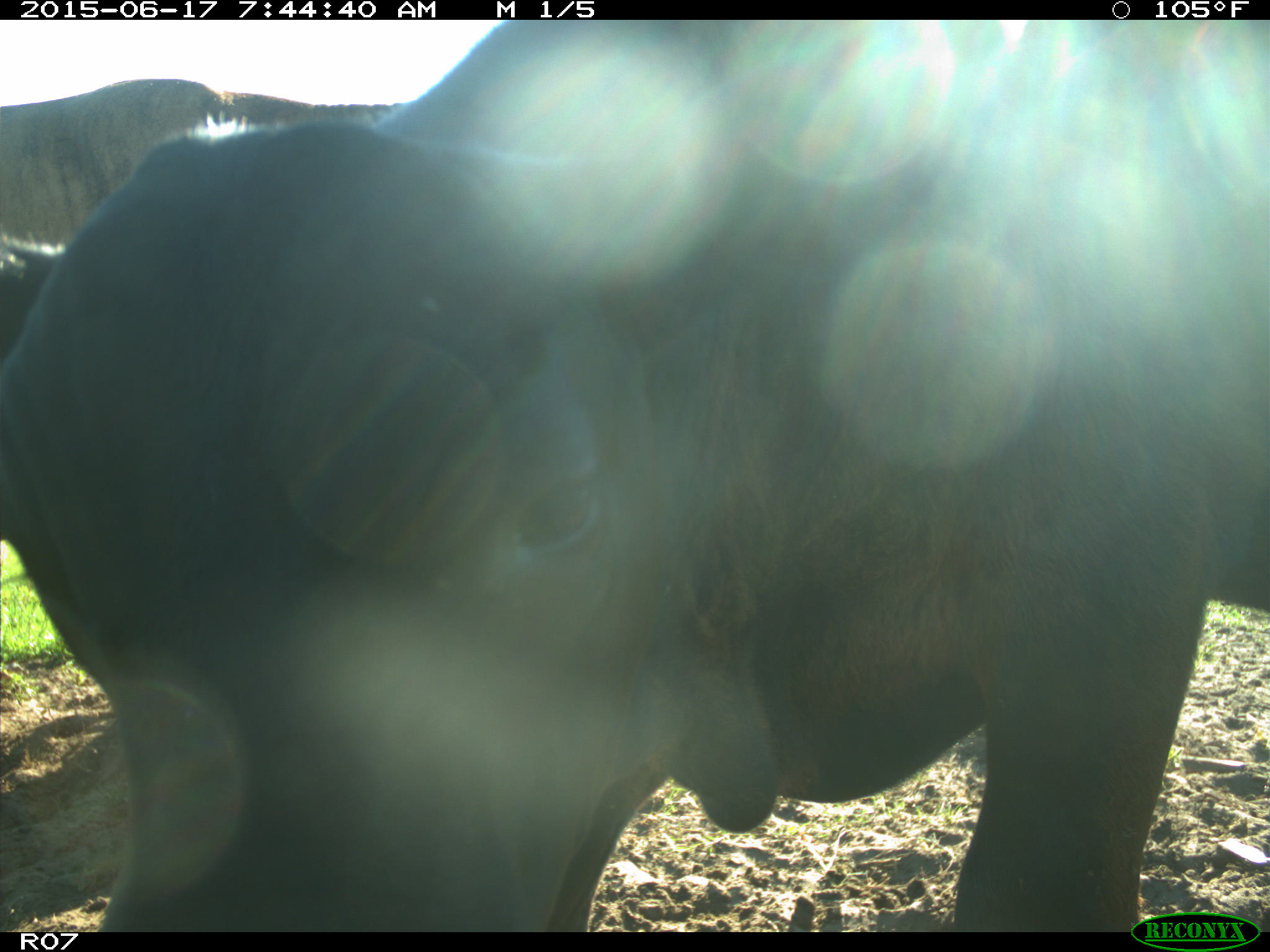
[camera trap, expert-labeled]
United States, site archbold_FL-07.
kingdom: Animalia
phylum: Chordata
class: Mammalia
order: Artiodactyla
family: Bovidae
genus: Bos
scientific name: Bos taurus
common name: domestic cow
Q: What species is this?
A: Bos taurus (domestic cow).